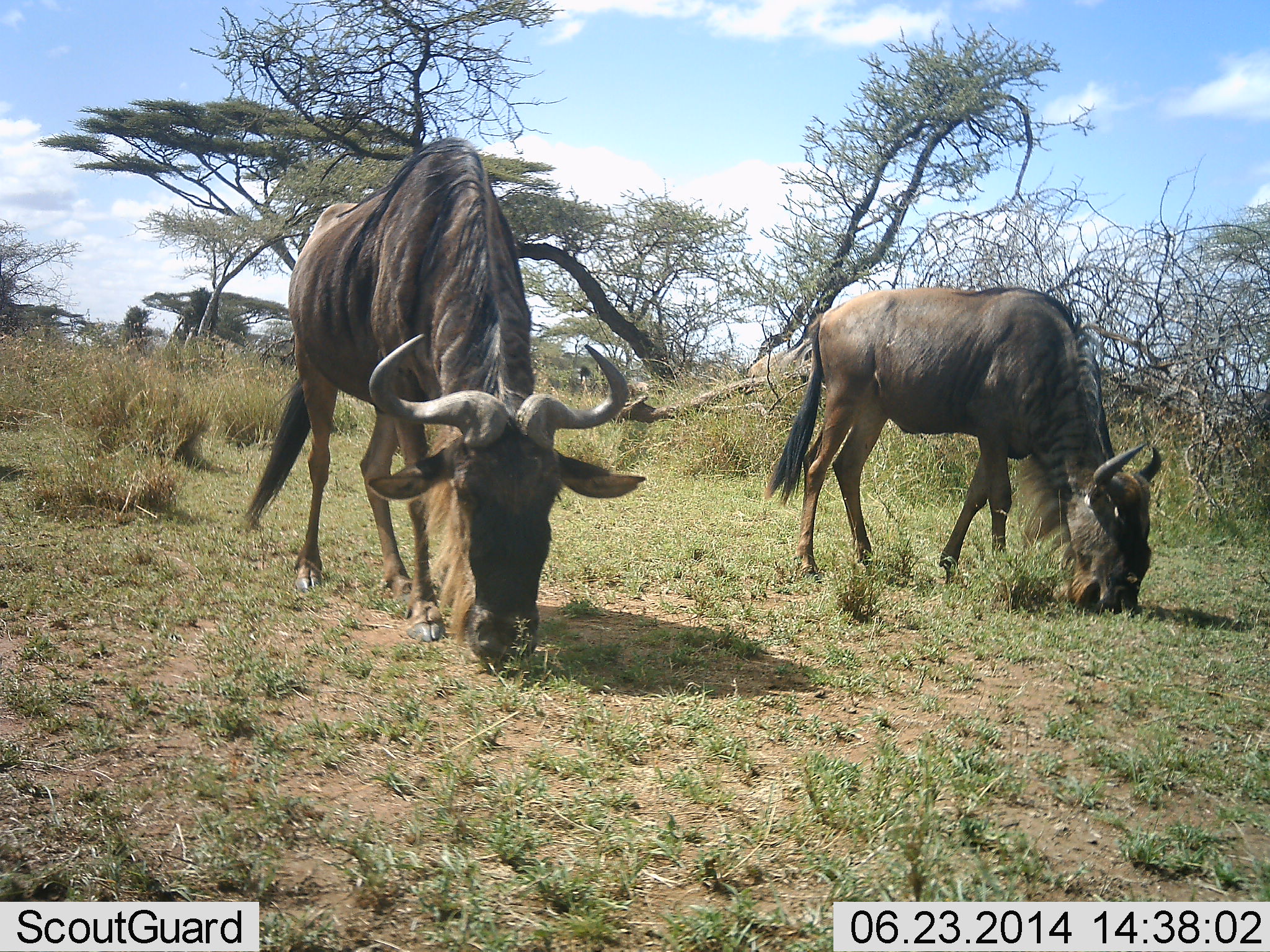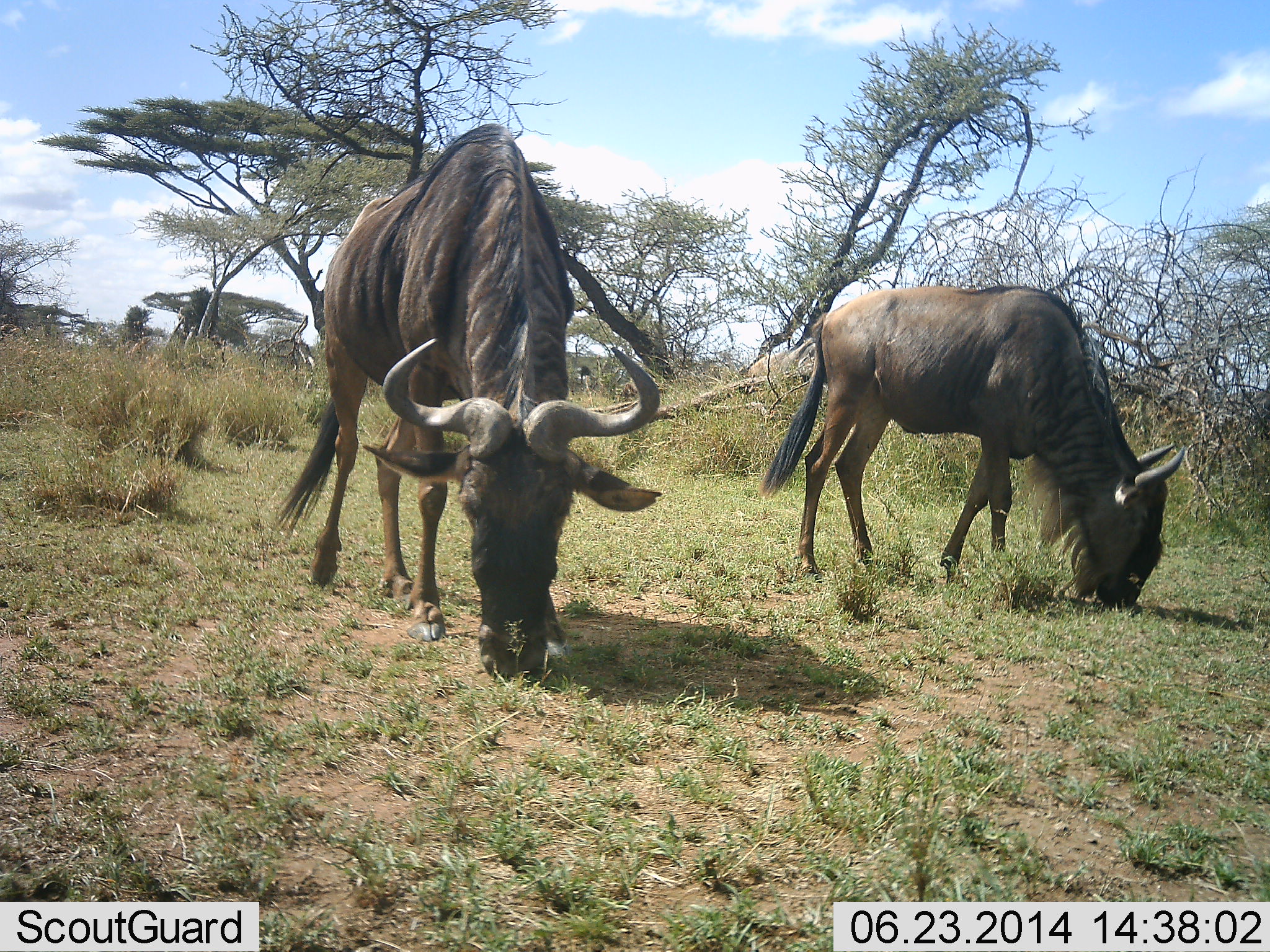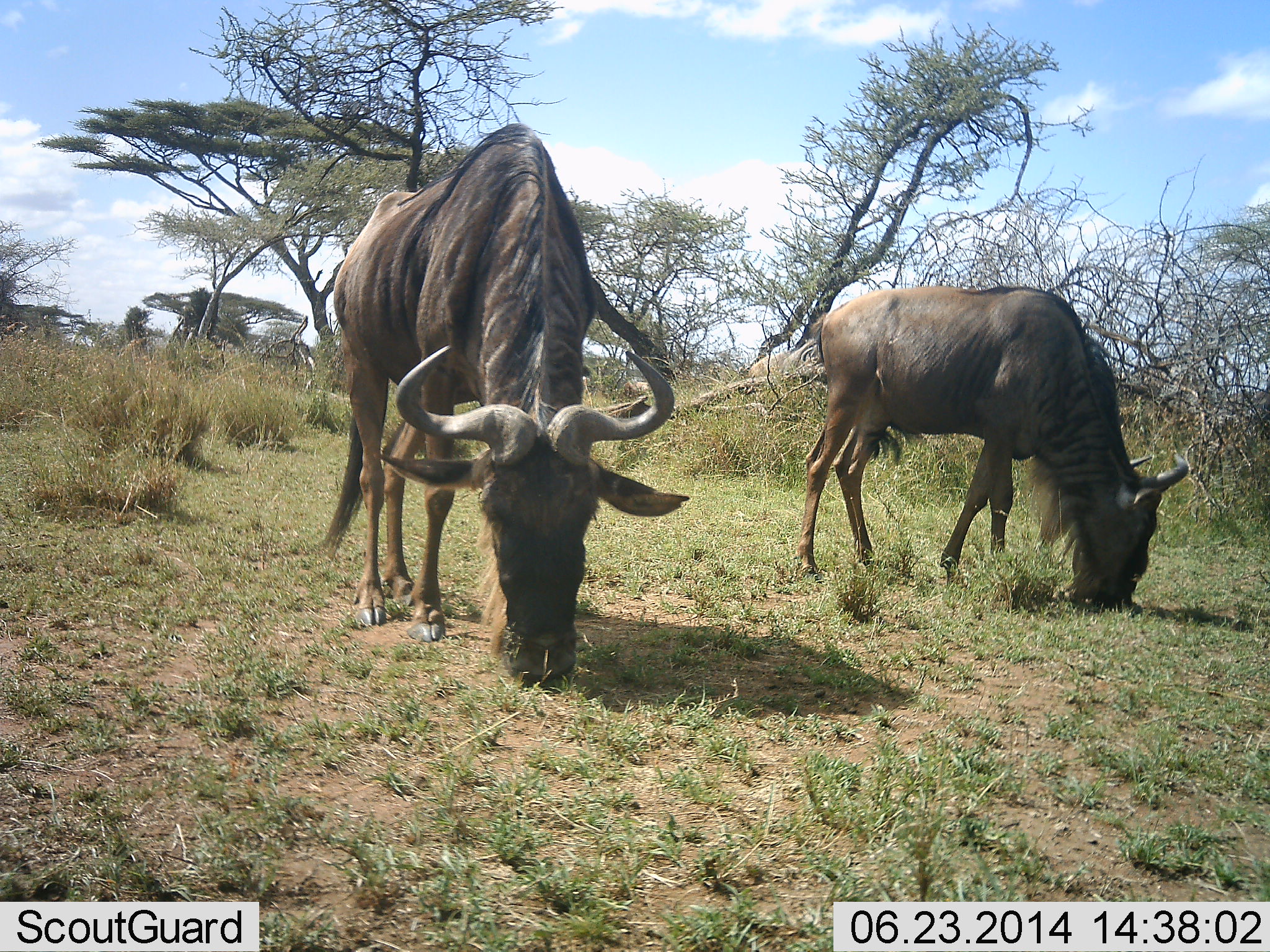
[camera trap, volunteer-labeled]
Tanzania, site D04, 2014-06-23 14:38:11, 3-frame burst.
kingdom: Animalia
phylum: Chordata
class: Mammalia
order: Artiodactyla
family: Bovidae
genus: Connochaetes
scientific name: Connochaetes taurinus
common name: blue wildebeest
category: wildebeest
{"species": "wildebeest (blue wildebeest) (Connochaetes taurinus)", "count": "2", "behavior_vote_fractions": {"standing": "0%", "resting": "0%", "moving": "0%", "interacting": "0%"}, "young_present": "0%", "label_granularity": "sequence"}